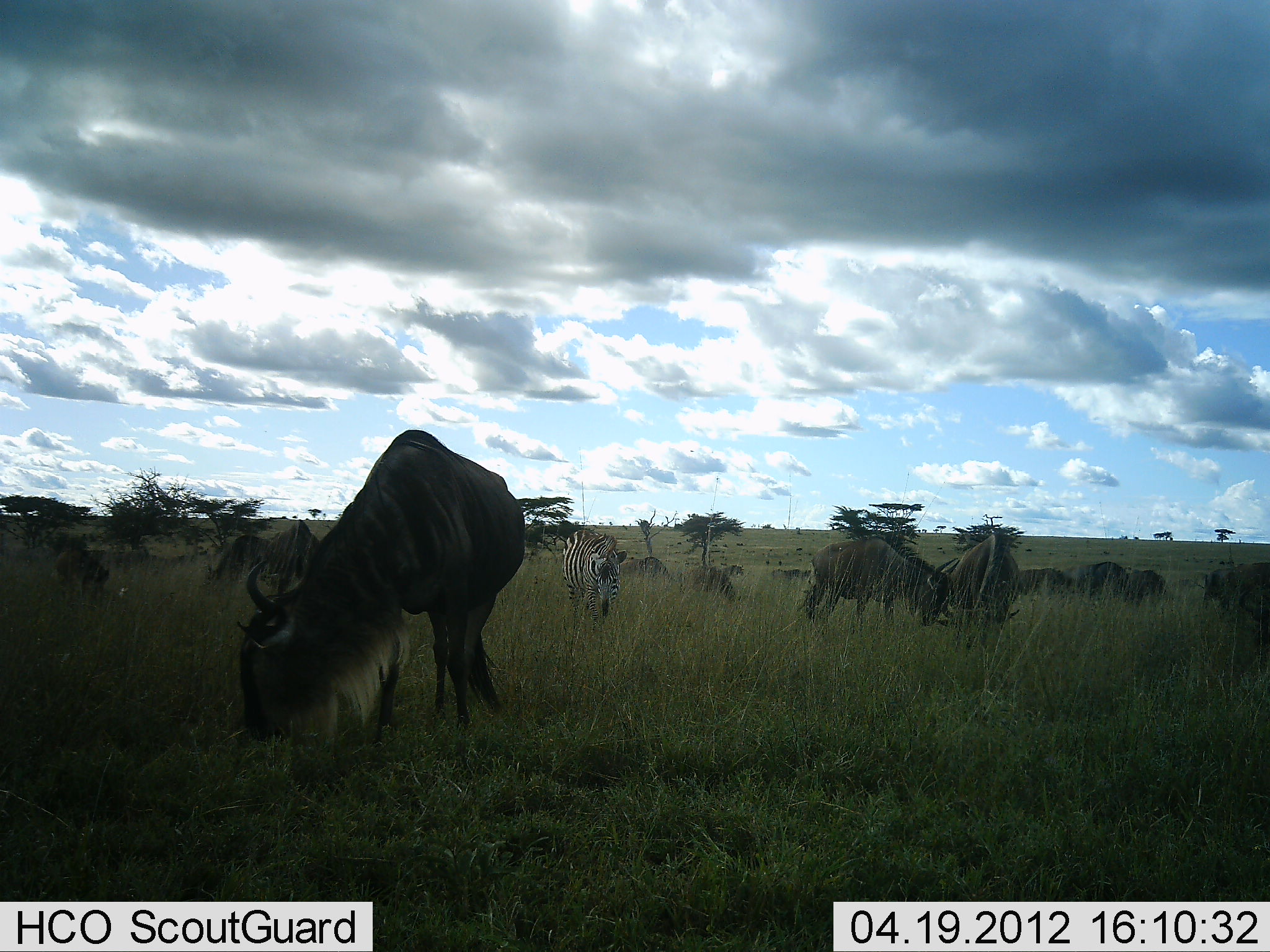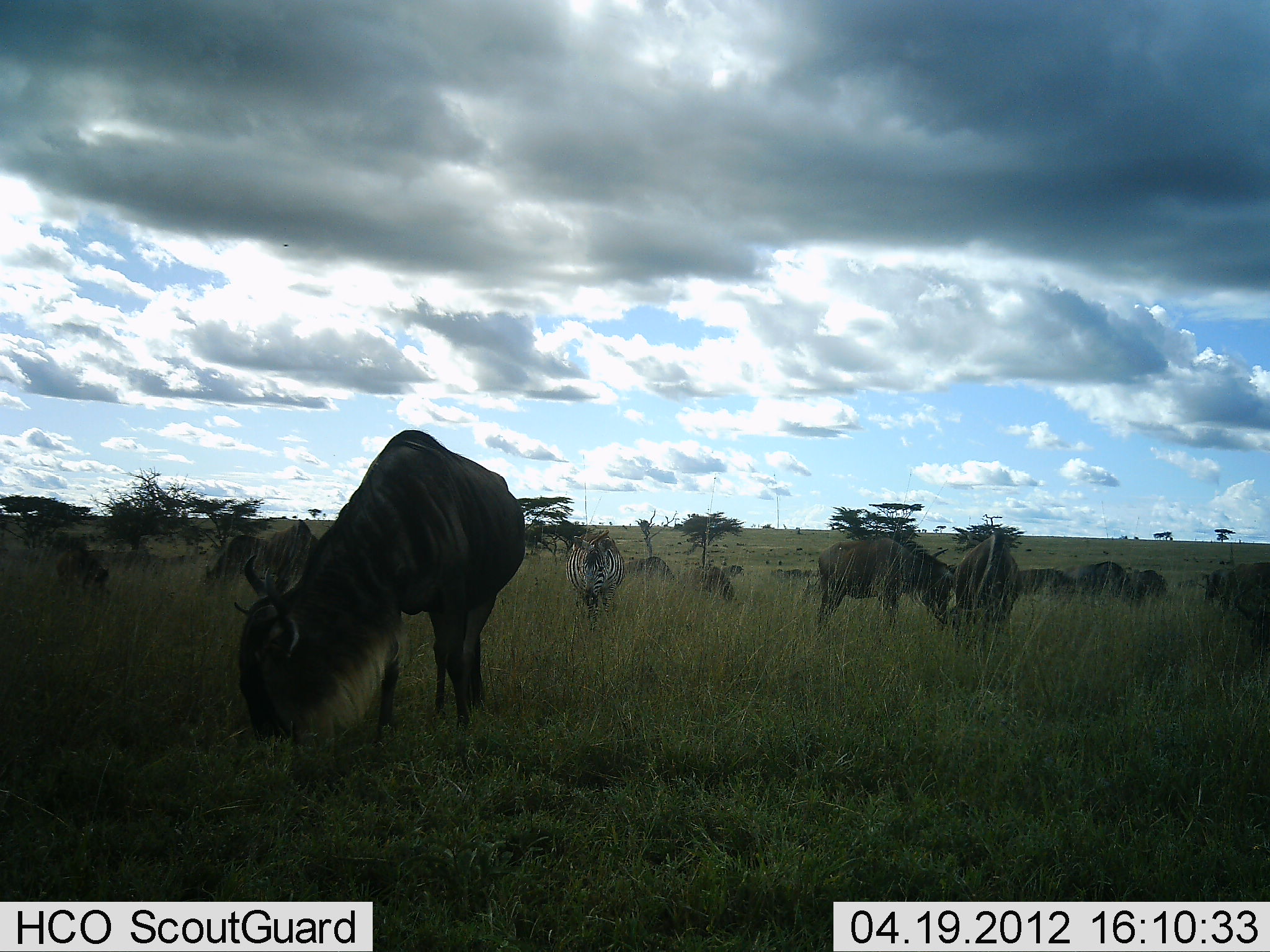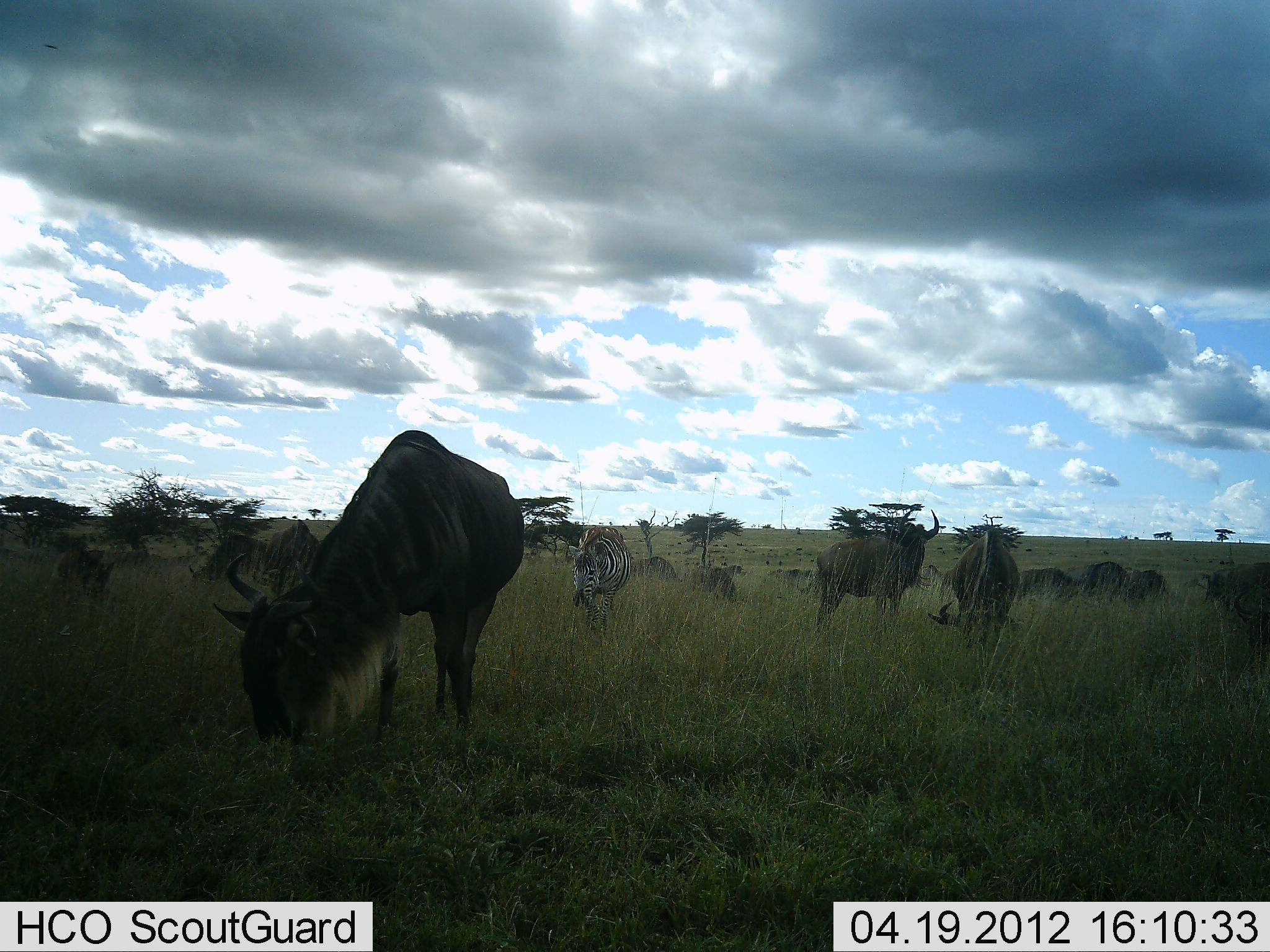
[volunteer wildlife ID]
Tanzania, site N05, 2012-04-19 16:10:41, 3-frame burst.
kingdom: Animalia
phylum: Chordata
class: Mammalia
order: Artiodactyla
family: Bovidae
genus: Connochaetes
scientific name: Connochaetes taurinus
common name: blue wildebeest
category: wildebeest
Wildebeest (blue wildebeest) (Connochaetes taurinus), count 11-50. Behavior (volunteer vote fractions): standing 27%, resting 0%, moving 0%, interacting 0%. Young present (vote fraction): 0%. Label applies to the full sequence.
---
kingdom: Animalia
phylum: Chordata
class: Mammalia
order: Perissodactyla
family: Equidae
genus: Equus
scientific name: Equus quagga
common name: plains zebra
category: zebra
Zebra (plains zebra) (Equus quagga), count 1. Behavior (volunteer vote fractions): standing 29%, resting 0%, moving 21%, interacting 0%. Young present (vote fraction): 0%. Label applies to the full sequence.